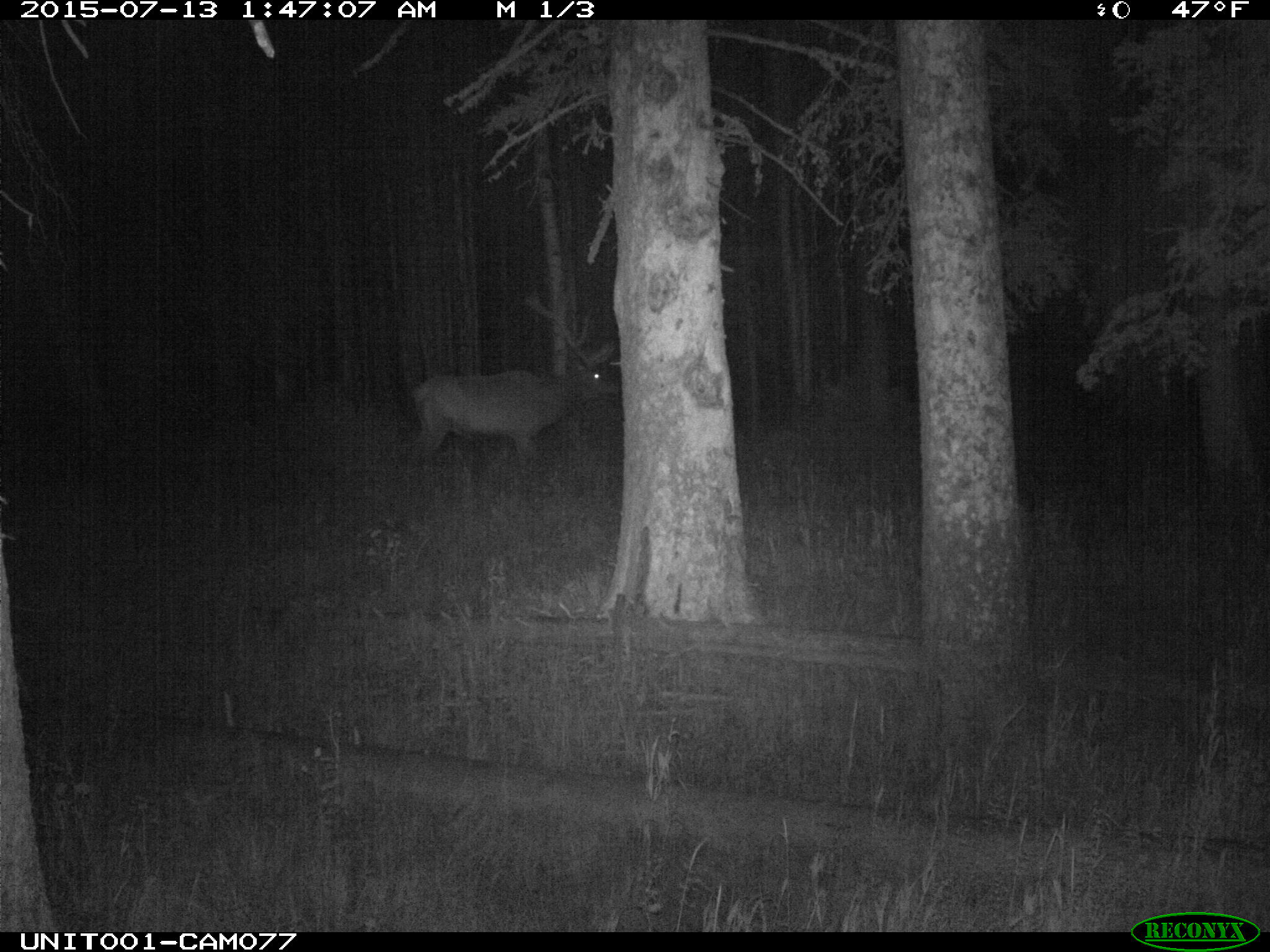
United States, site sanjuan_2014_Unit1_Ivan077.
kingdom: Animalia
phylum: Chordata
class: Mammalia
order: Artiodactyla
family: Cervidae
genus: Cervus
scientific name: Cervus elaphus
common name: red deer